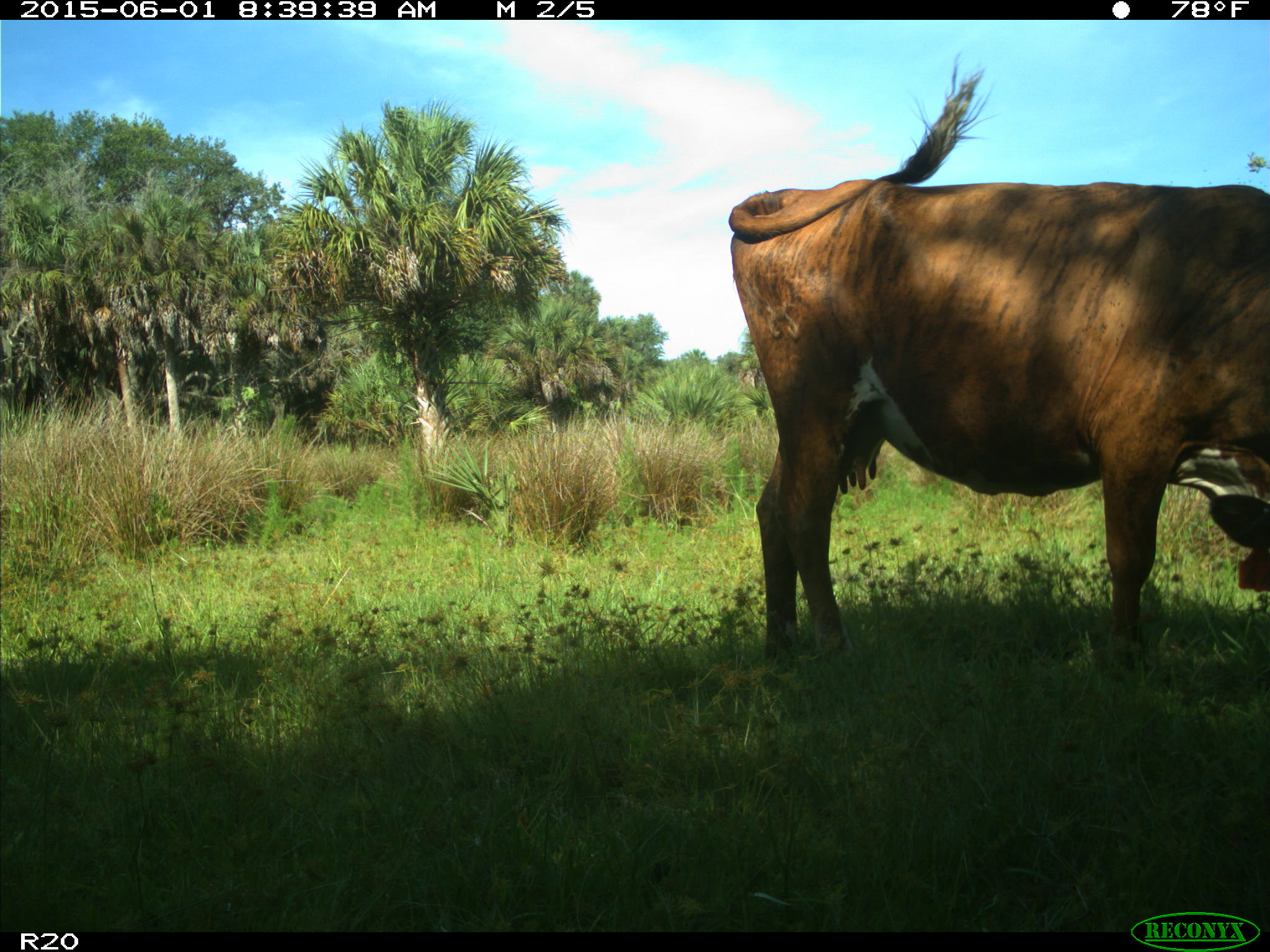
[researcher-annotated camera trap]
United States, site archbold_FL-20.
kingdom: Animalia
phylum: Chordata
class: Mammalia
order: Artiodactyla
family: Bovidae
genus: Bos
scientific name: Bos taurus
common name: domestic cow